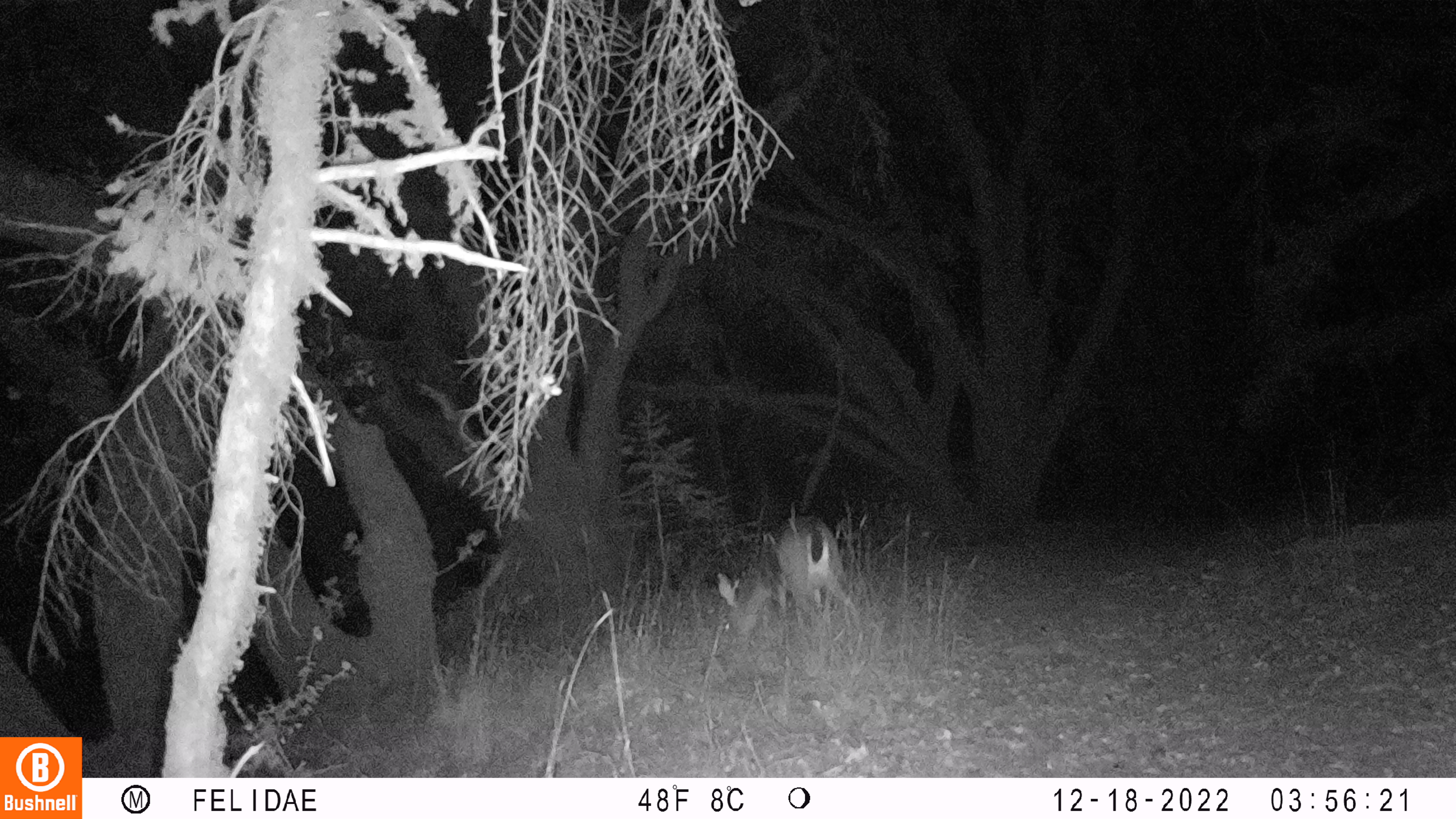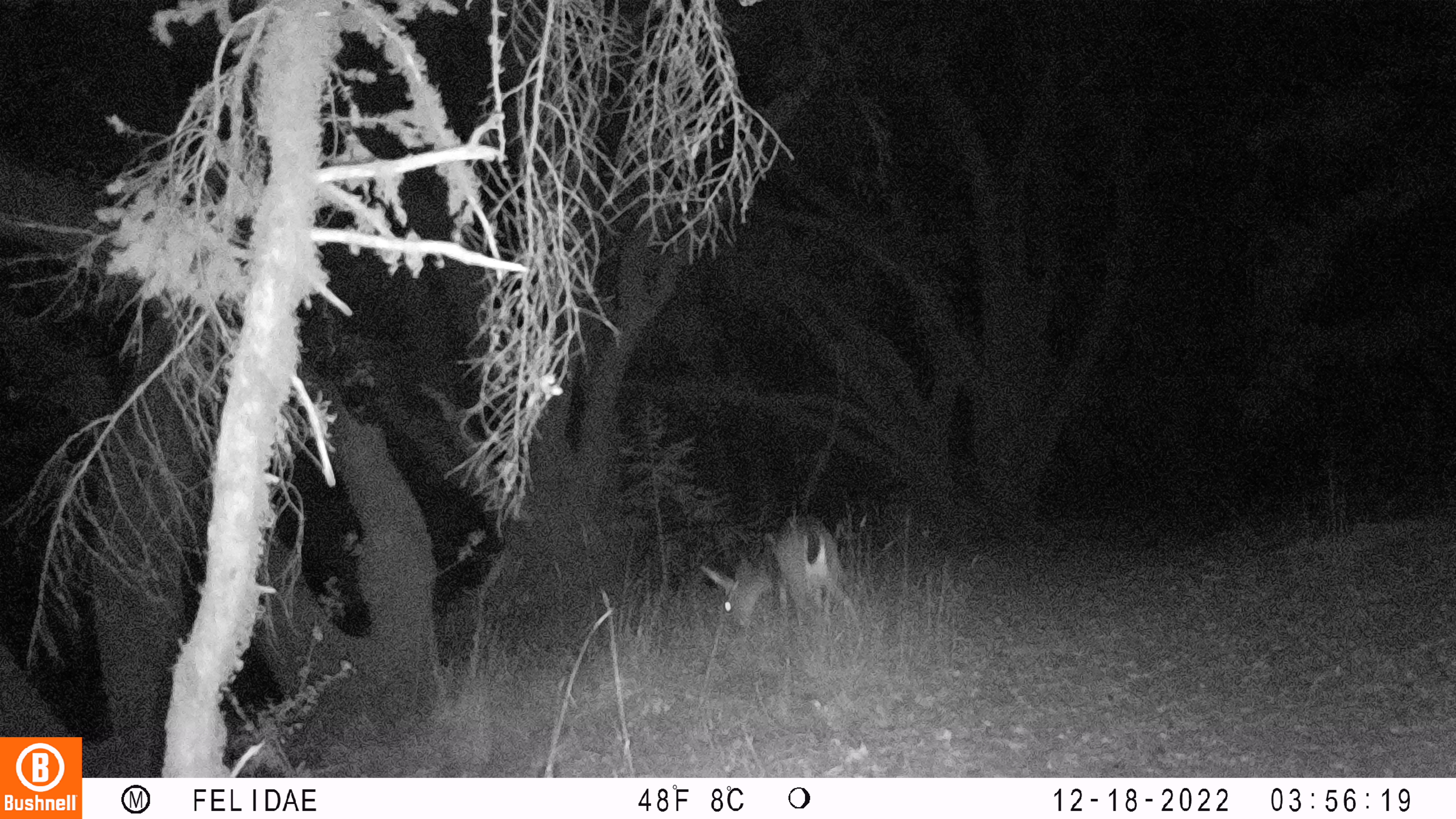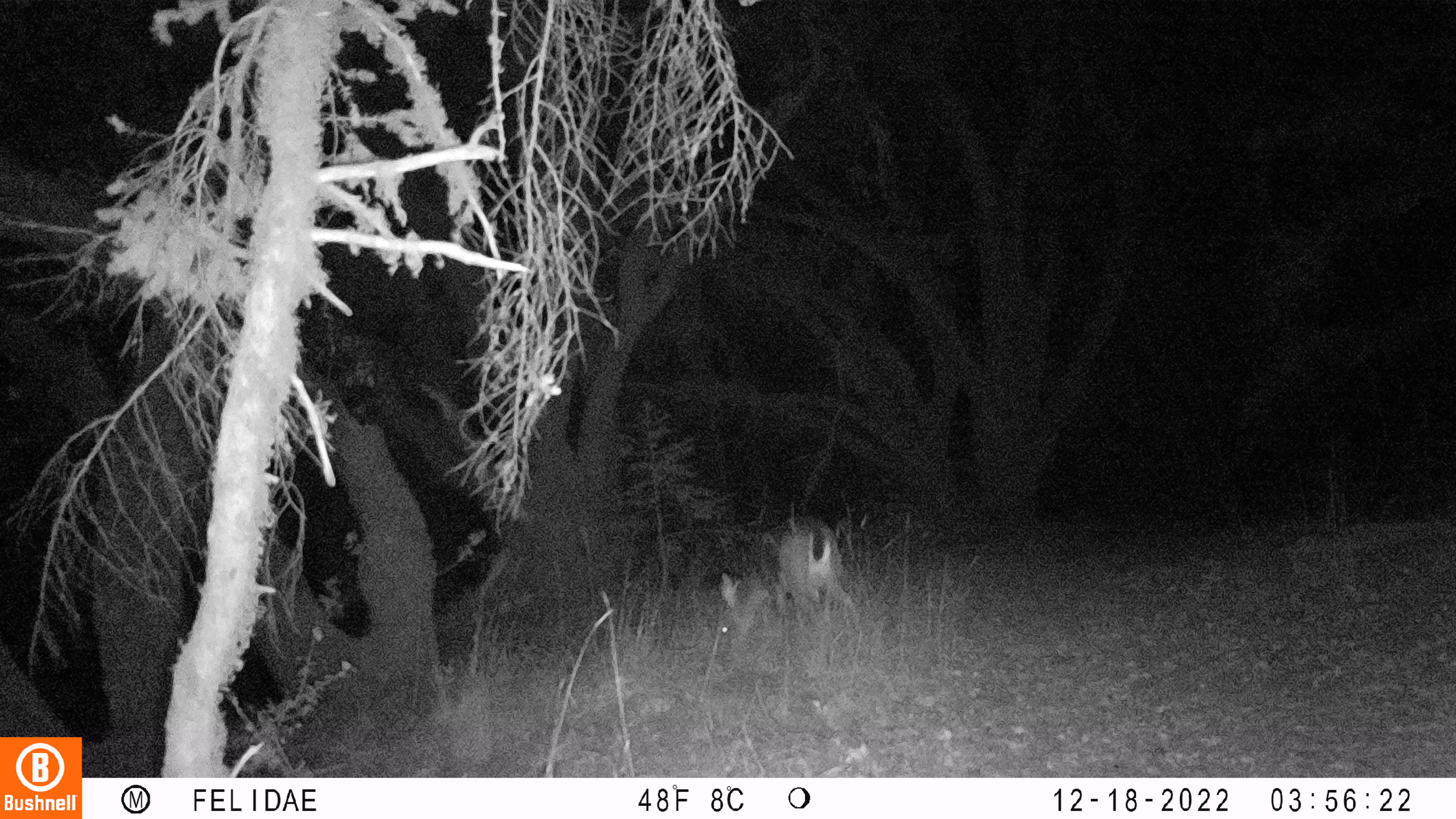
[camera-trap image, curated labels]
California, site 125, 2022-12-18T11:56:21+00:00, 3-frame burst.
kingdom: Animalia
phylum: Chordata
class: Mammalia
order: Artiodactyla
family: Cervidae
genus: Odocoileus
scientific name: Odocoileus hemionus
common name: mule deer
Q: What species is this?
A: Mule deer (Odocoileus hemionus).